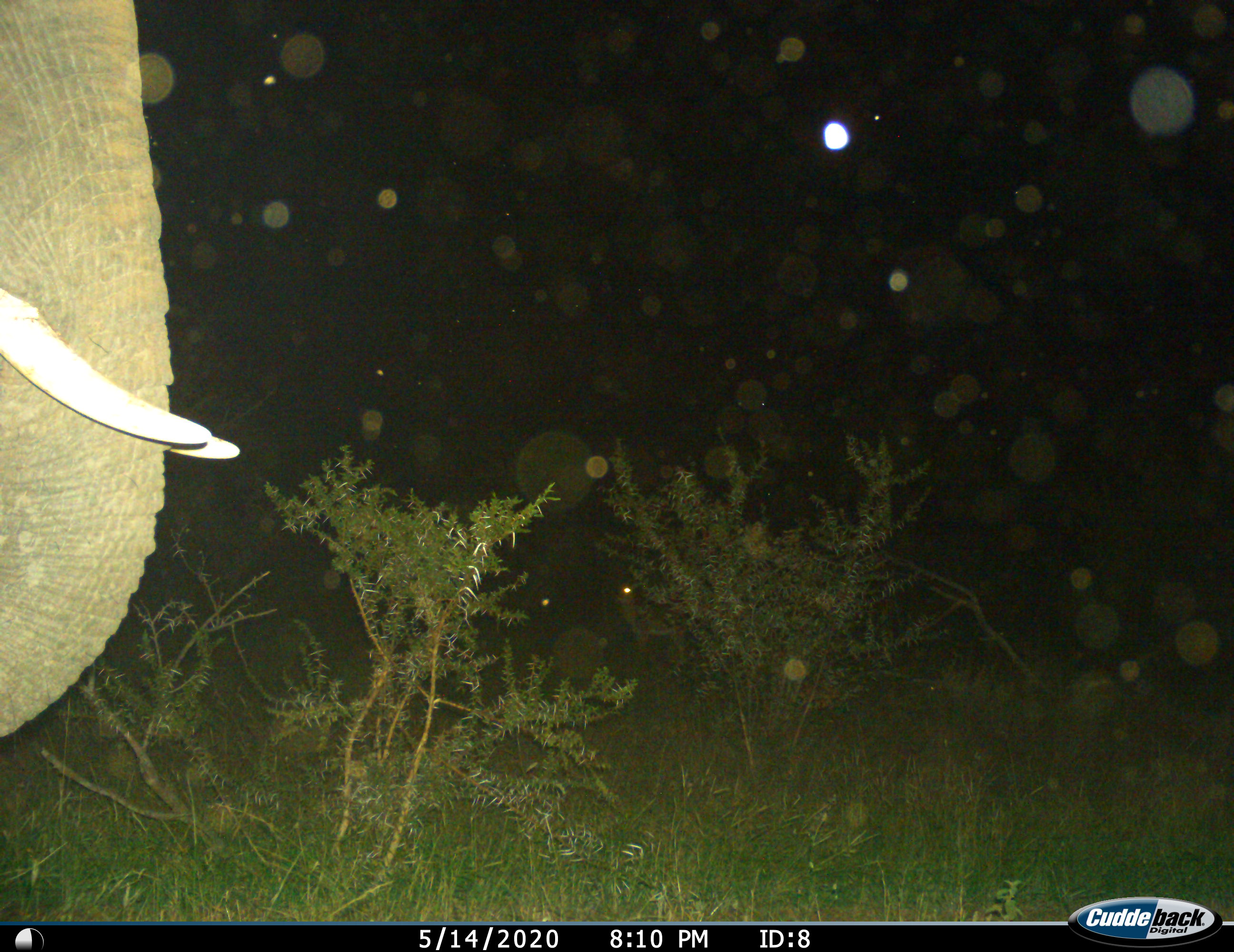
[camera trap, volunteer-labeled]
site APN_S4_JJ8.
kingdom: Animalia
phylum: Chordata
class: Mammalia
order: Proboscidea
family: Elephantidae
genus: Loxodonta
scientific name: Loxodonta africana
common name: african bush elephant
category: elephant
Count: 1.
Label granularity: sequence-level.